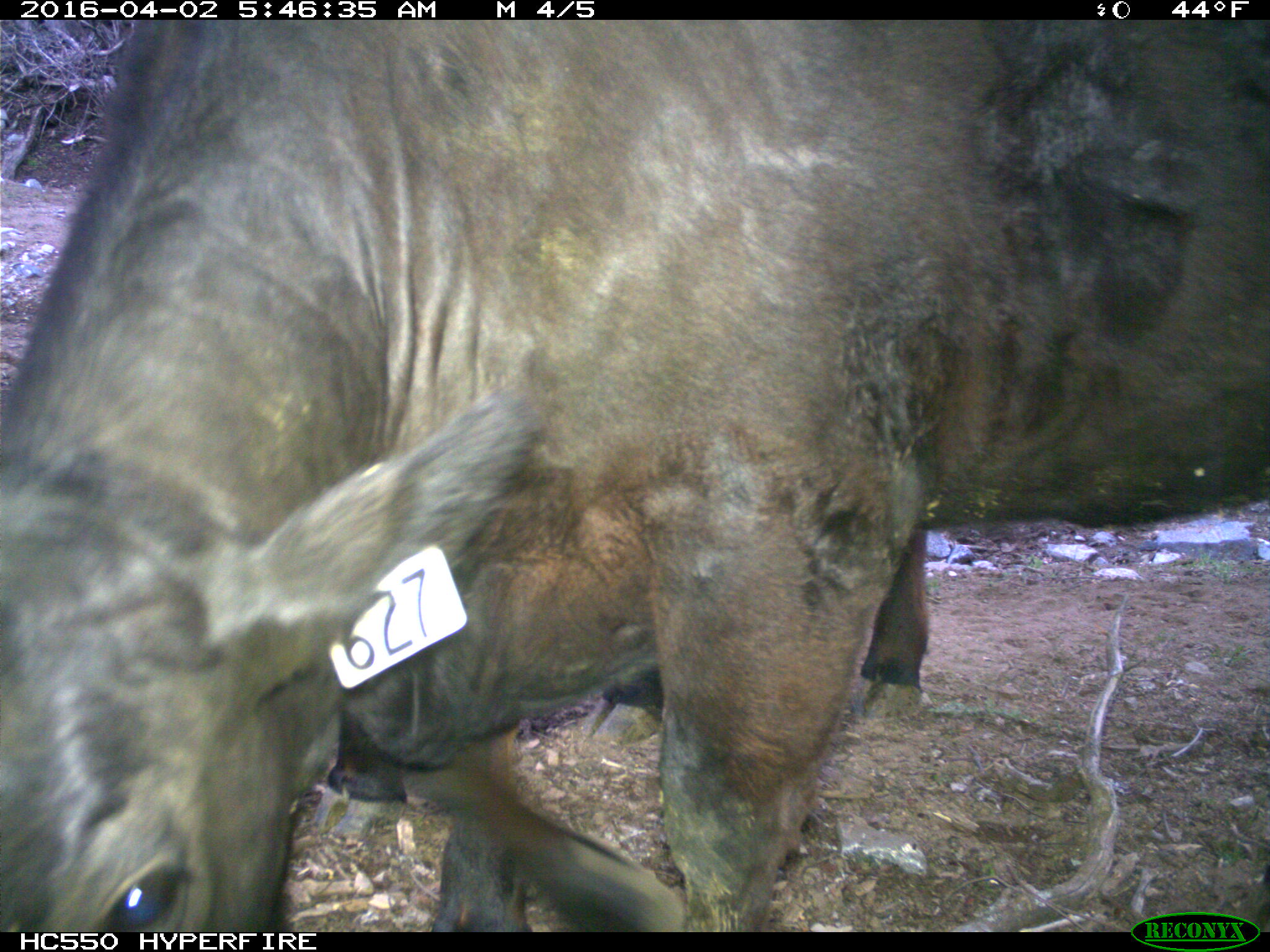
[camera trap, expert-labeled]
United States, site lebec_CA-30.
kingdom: Animalia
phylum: Chordata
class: Mammalia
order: Artiodactyla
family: Bovidae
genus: Bos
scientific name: Bos taurus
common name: domestic cow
Bos taurus (domestic cow).